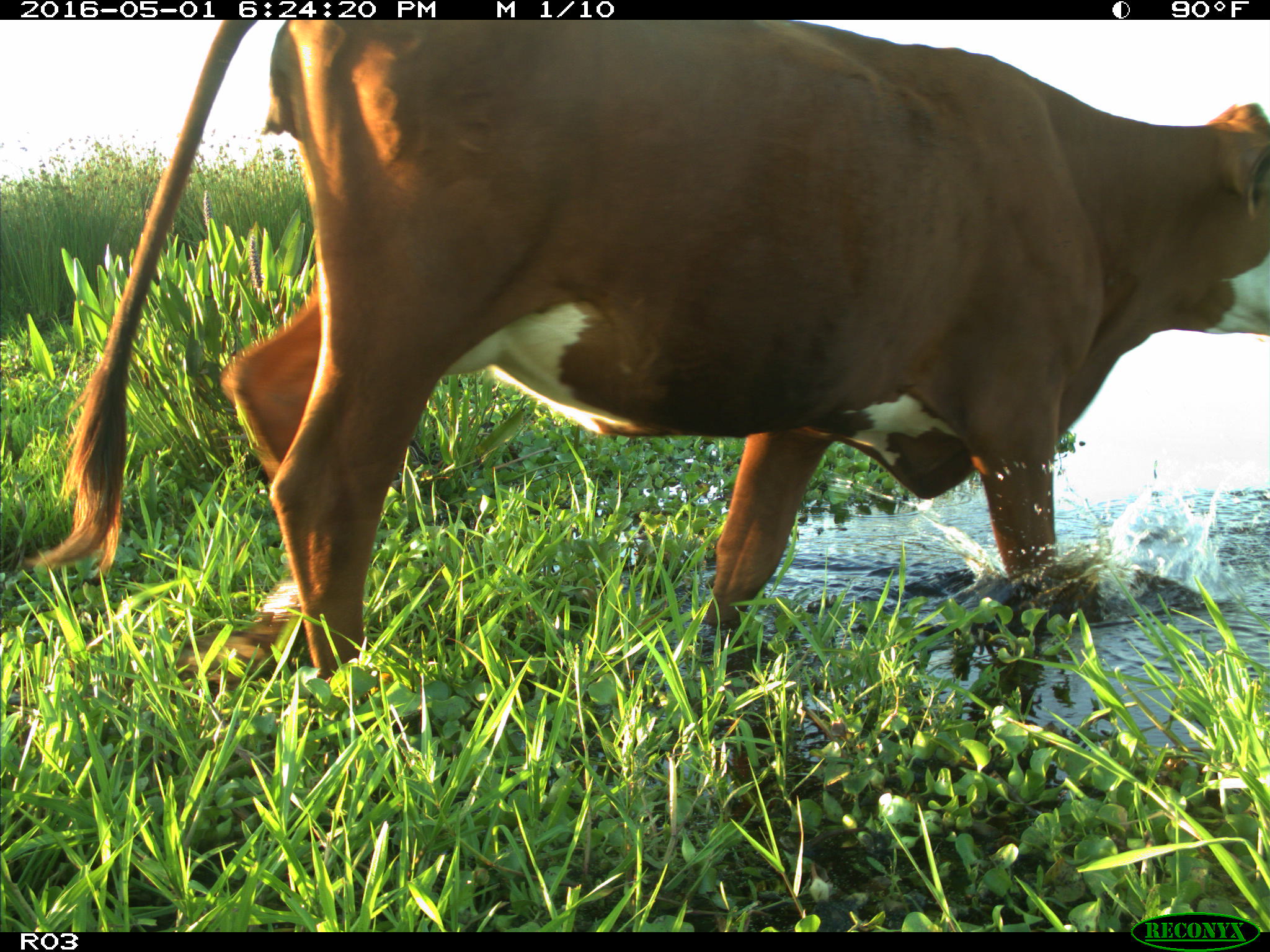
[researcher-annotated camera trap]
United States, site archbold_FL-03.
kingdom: Animalia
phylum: Chordata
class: Mammalia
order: Artiodactyla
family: Bovidae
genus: Bos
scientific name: Bos taurus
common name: domestic cow